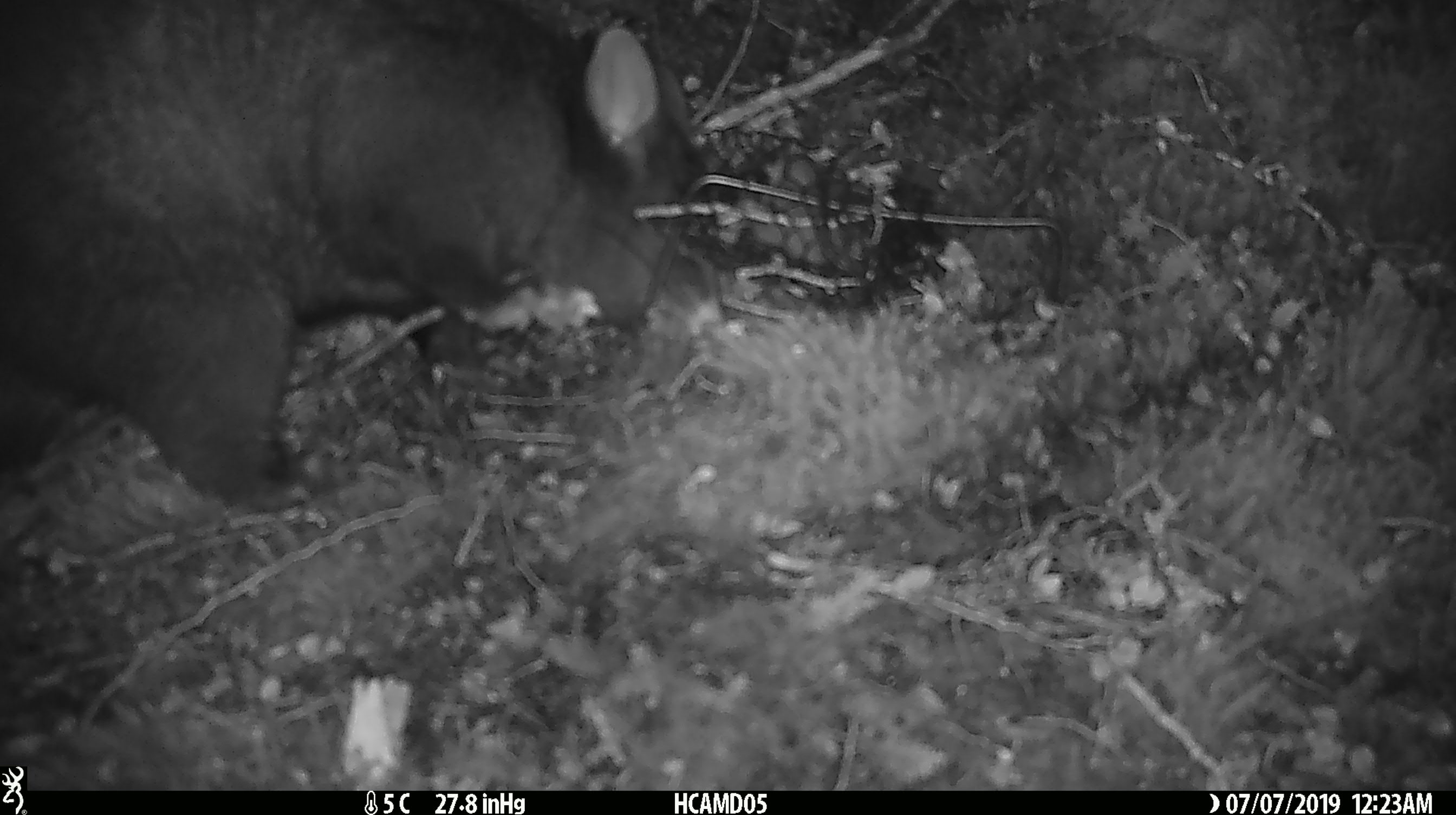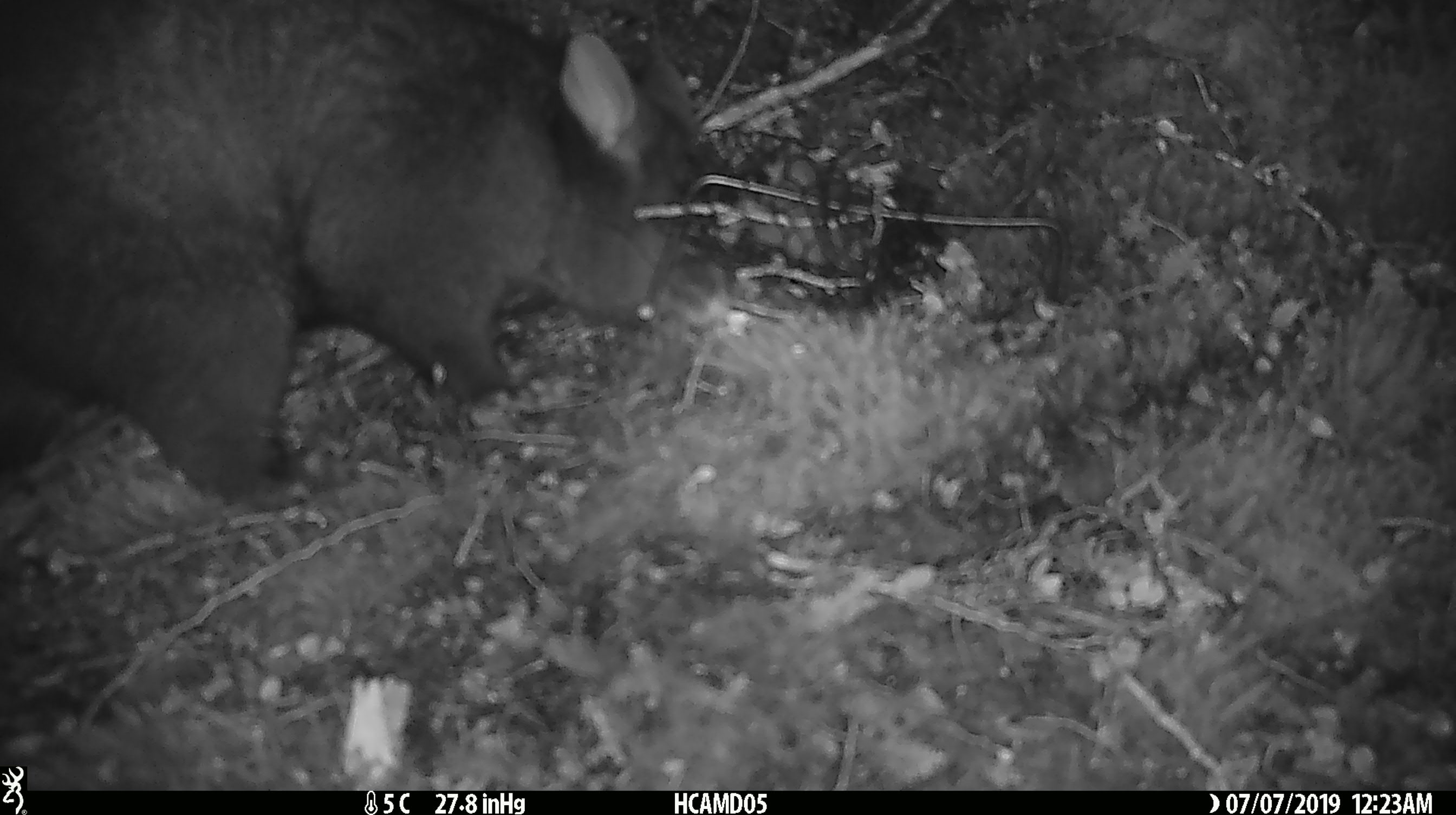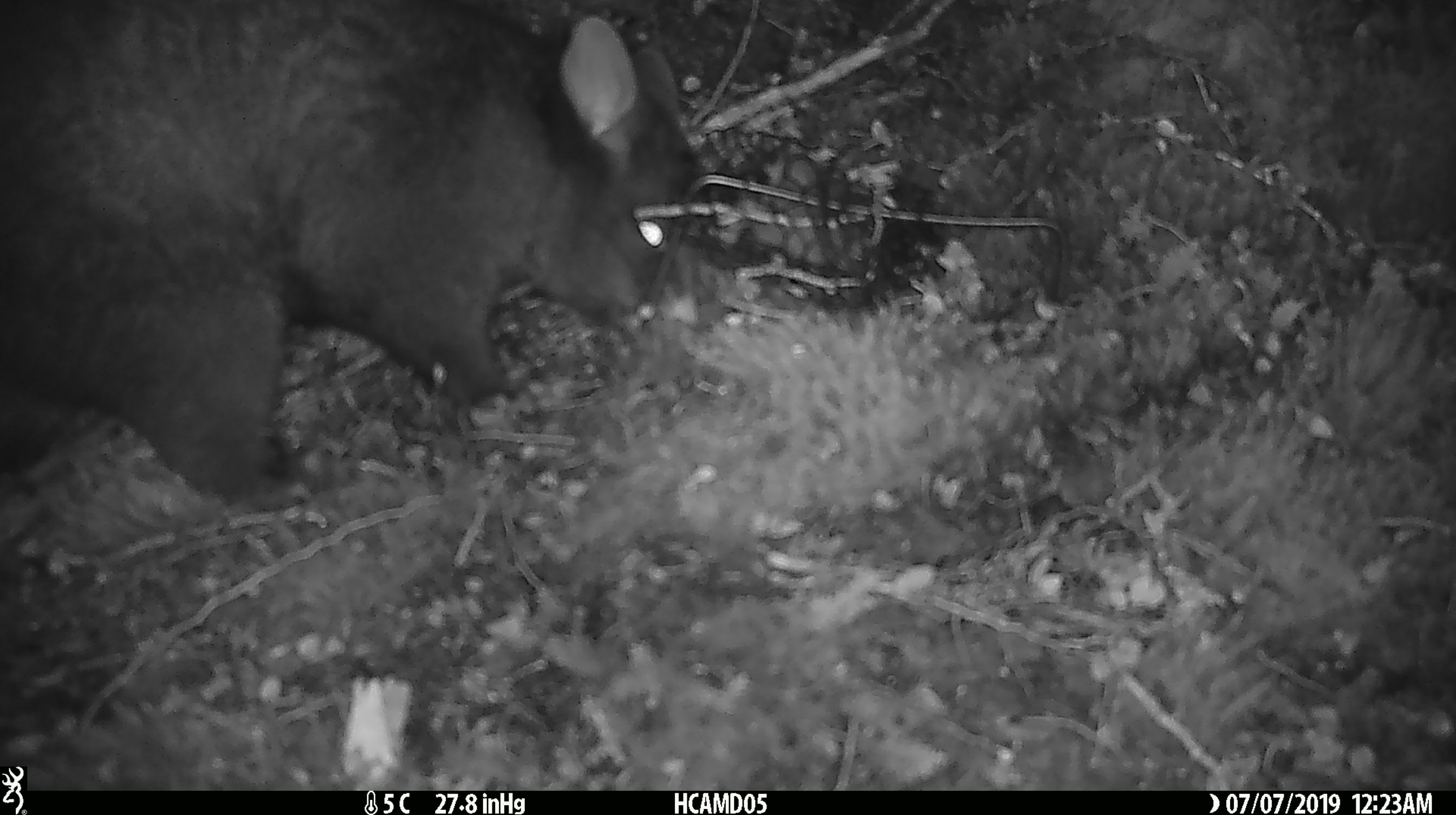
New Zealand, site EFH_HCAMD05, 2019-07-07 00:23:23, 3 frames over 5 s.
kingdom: Animalia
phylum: Chordata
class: Mammalia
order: Diprotodontia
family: Phalangeridae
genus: Trichosurus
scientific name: Trichosurus vulpecula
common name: common brushtail possum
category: possum